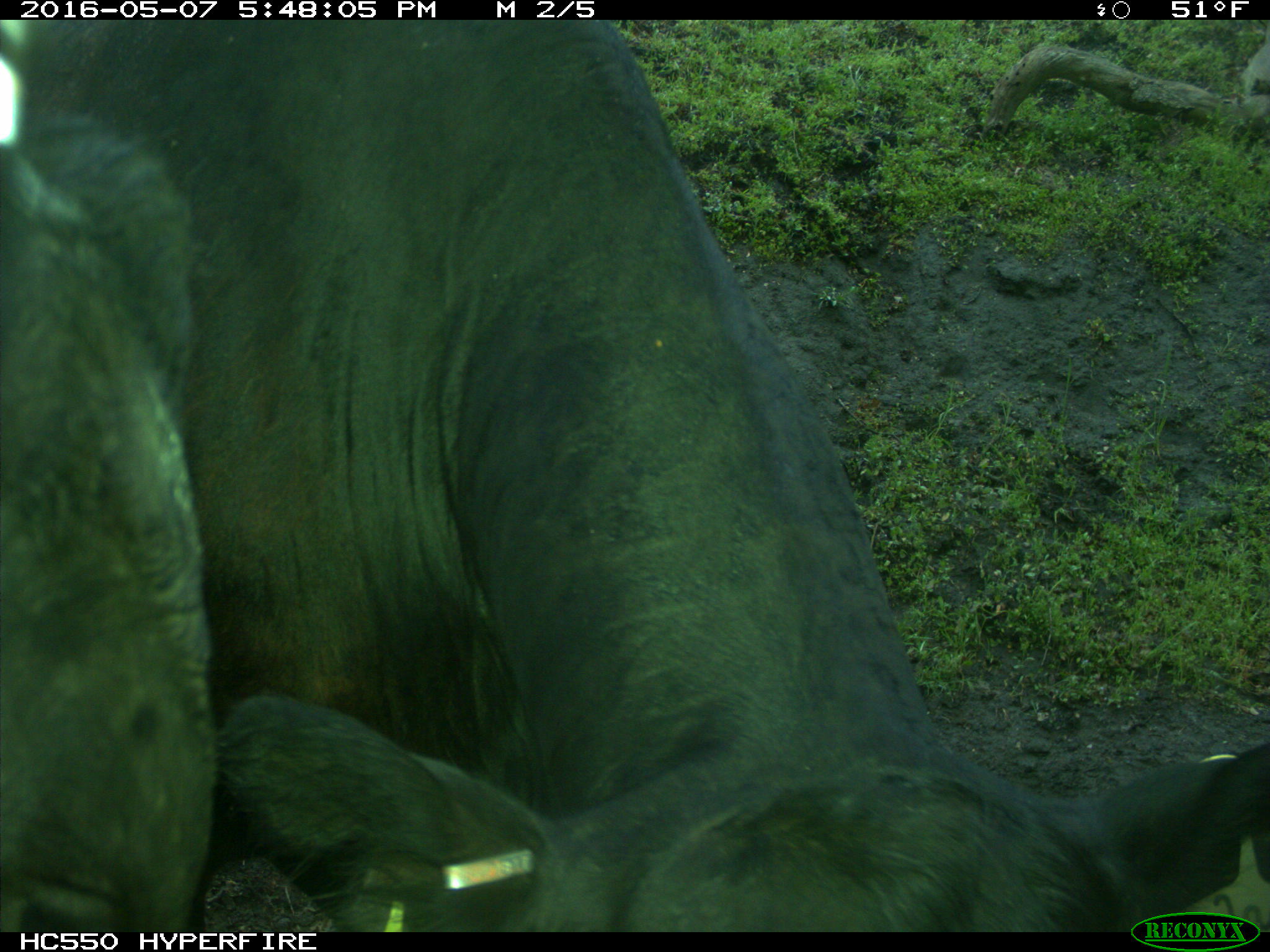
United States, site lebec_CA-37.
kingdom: Animalia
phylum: Chordata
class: Mammalia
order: Artiodactyla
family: Bovidae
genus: Bos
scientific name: Bos taurus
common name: domestic cow